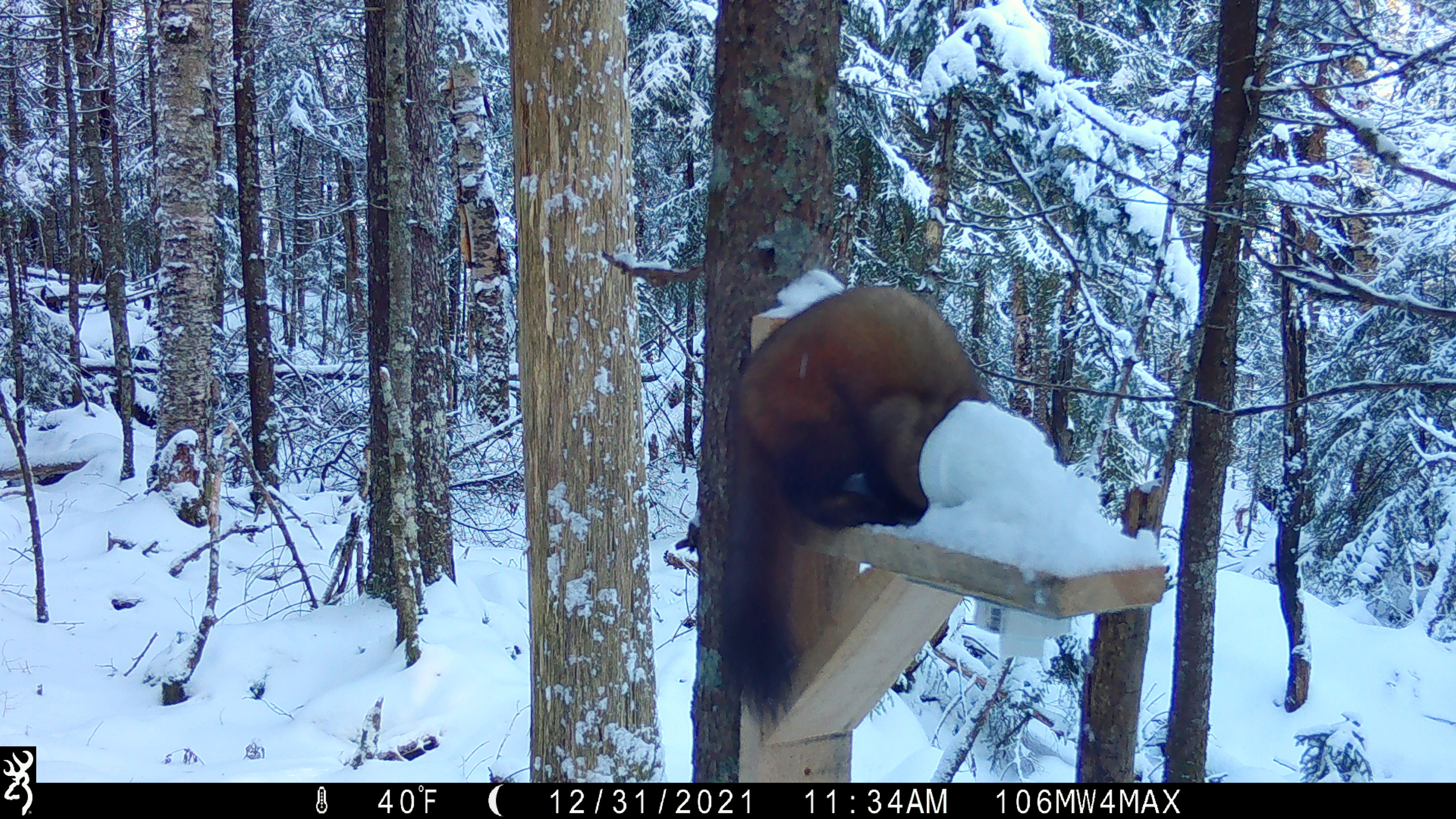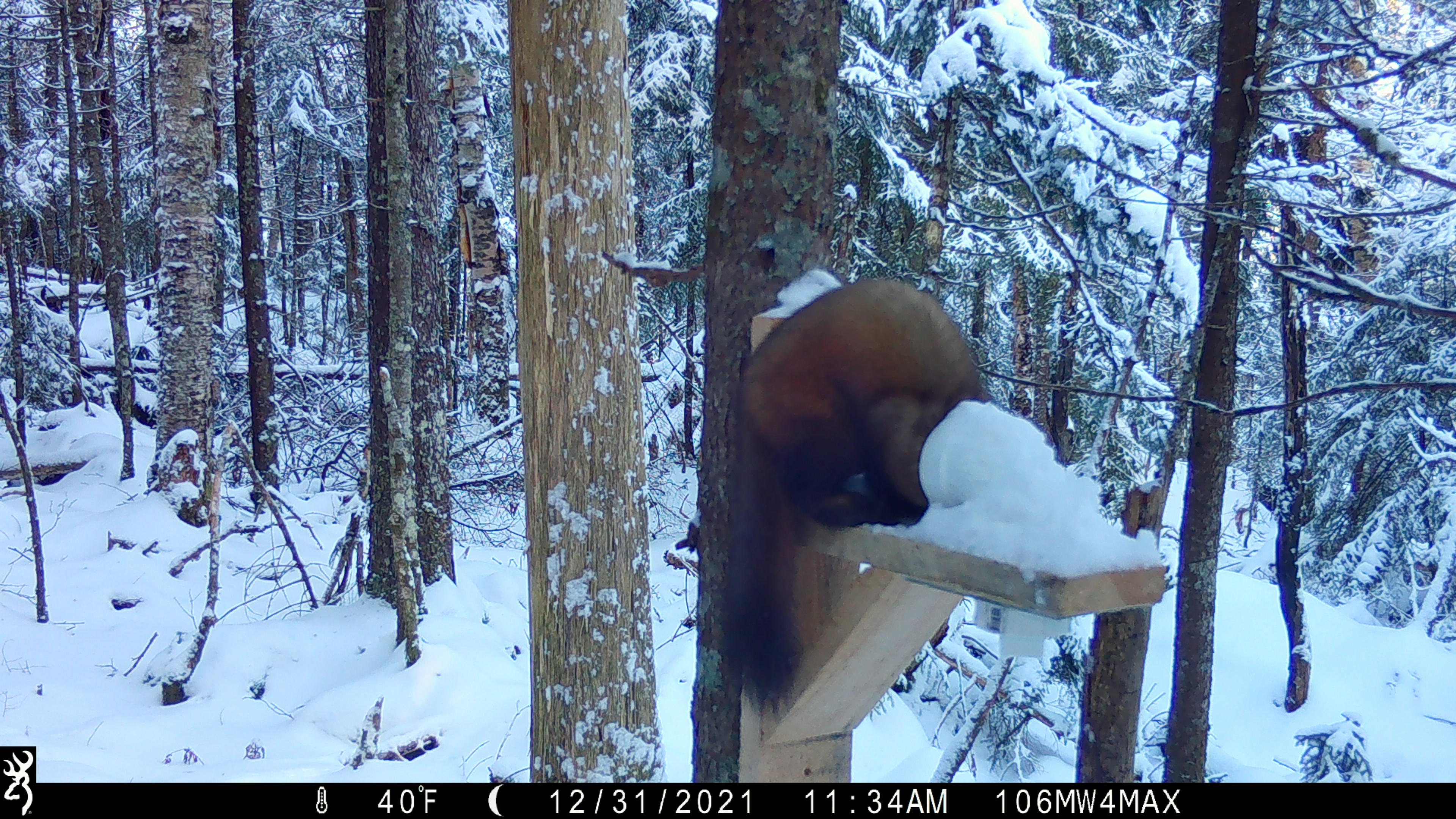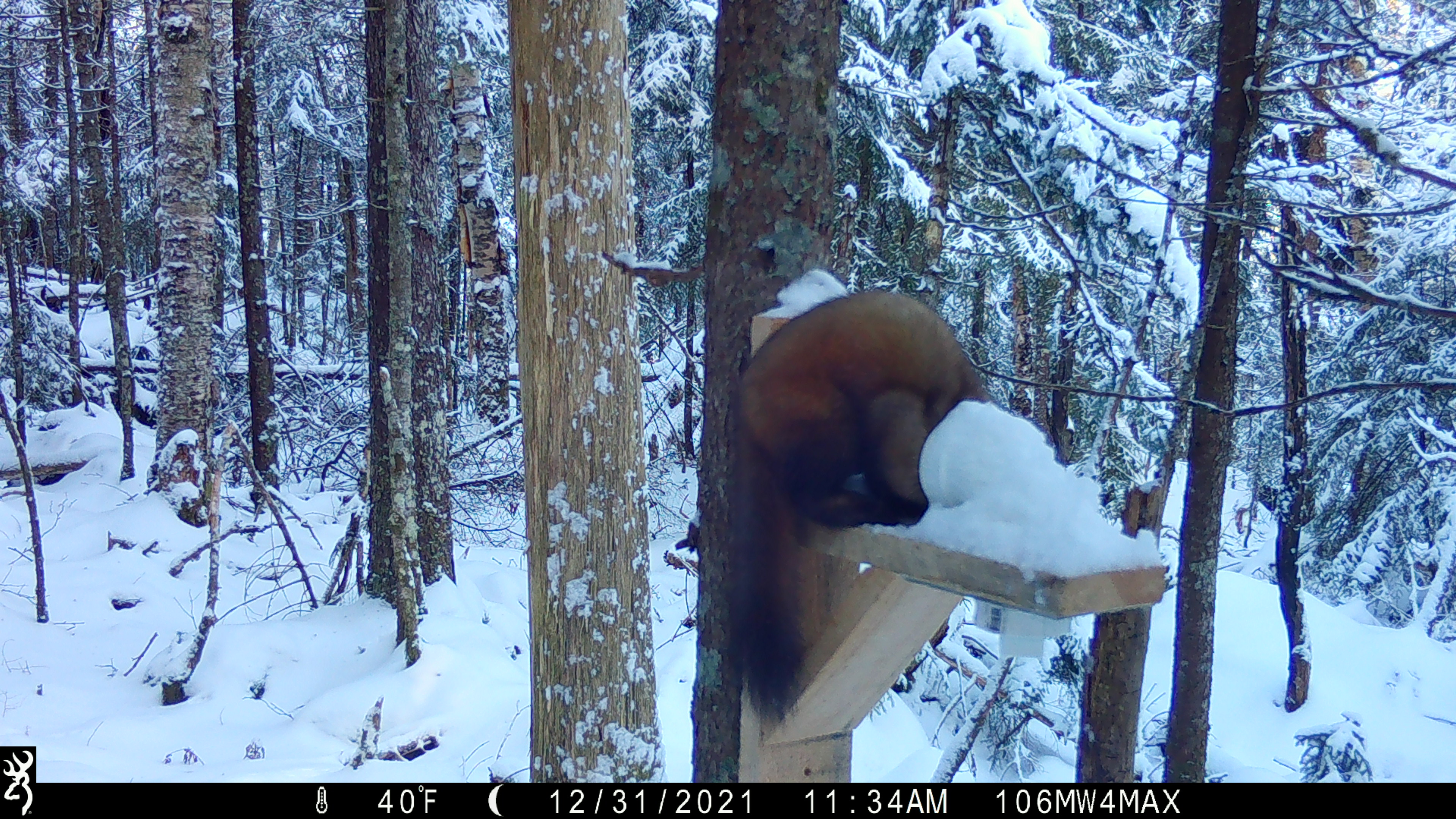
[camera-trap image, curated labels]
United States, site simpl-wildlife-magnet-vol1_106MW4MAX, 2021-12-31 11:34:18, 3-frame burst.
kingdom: Animalia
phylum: Chordata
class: Mammalia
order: Carnivora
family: Mustelidae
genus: Martes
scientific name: Martes americana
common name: american marten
American marten (Martes americana).